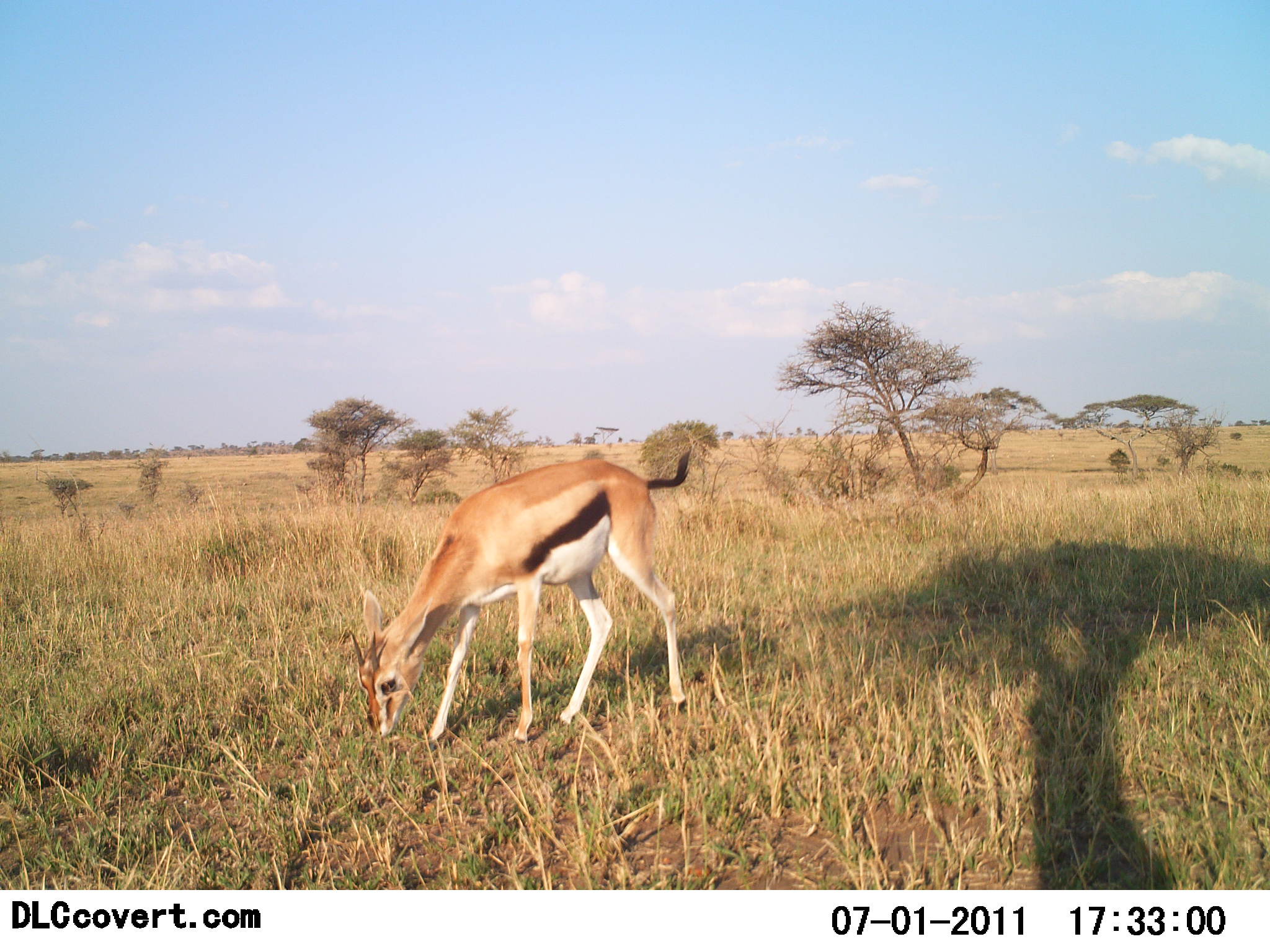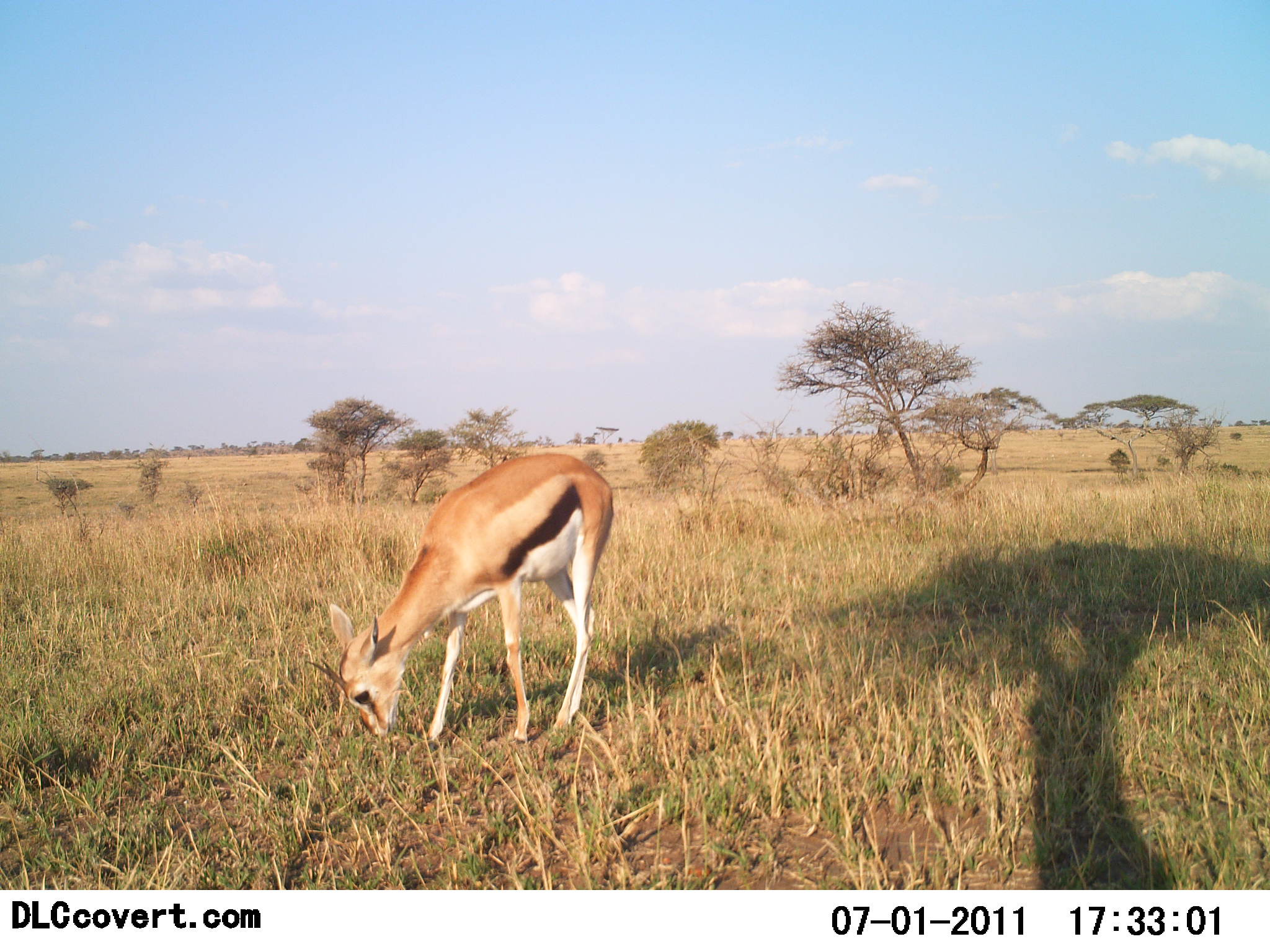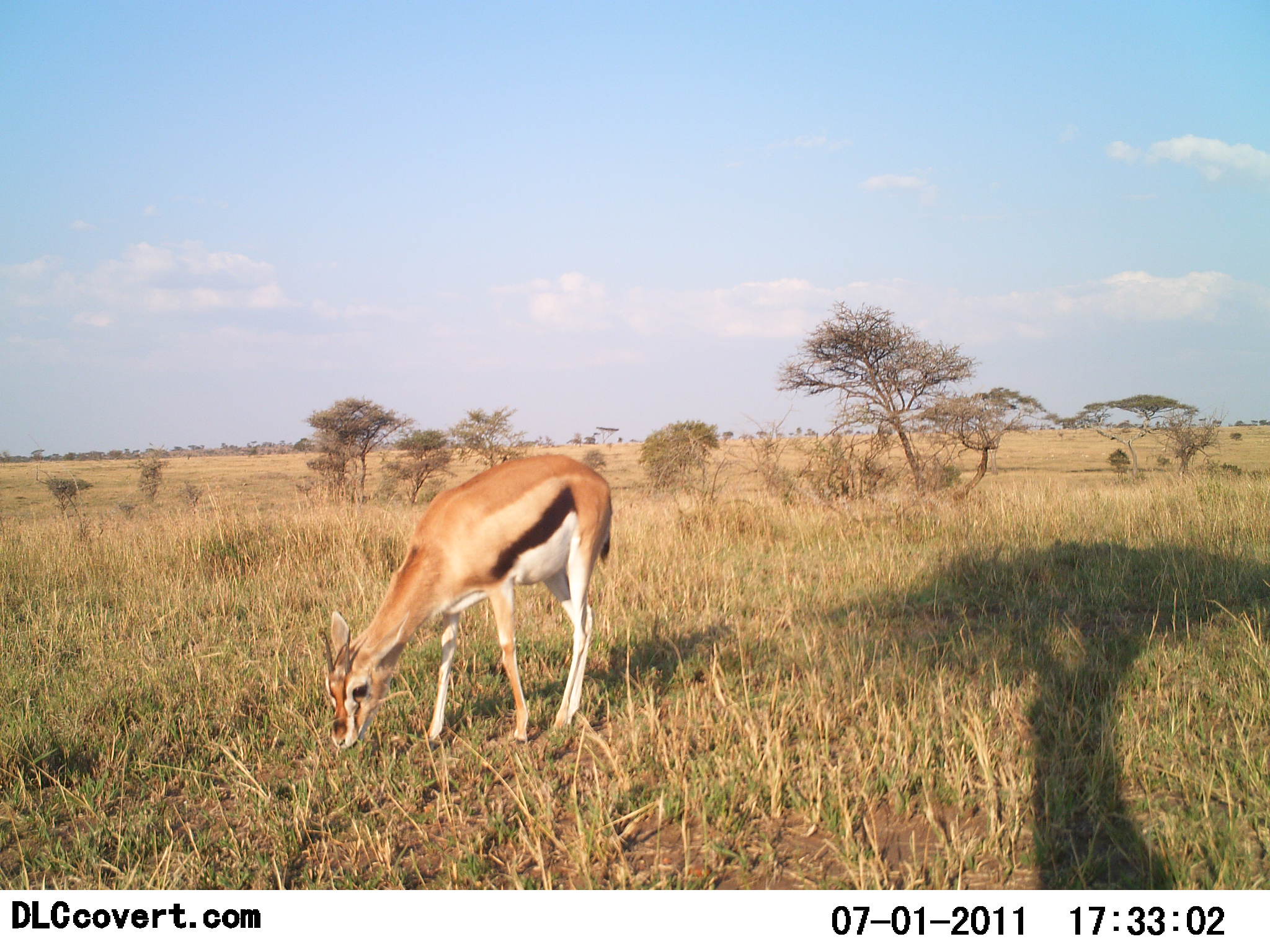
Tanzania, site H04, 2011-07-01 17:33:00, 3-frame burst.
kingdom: Animalia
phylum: Chordata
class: Mammalia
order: Artiodactyla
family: Bovidae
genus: Eudorcas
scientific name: Eudorcas thomsonii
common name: thomson's gazelle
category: gazellethomsons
Gazellethomsons (thomson's gazelle) (Eudorcas thomsonii), count 1. Behavior (volunteer vote fractions): standing 18%, resting 0%, moving 18%, interacting 0%. Young present (vote fraction): 0%. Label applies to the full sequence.